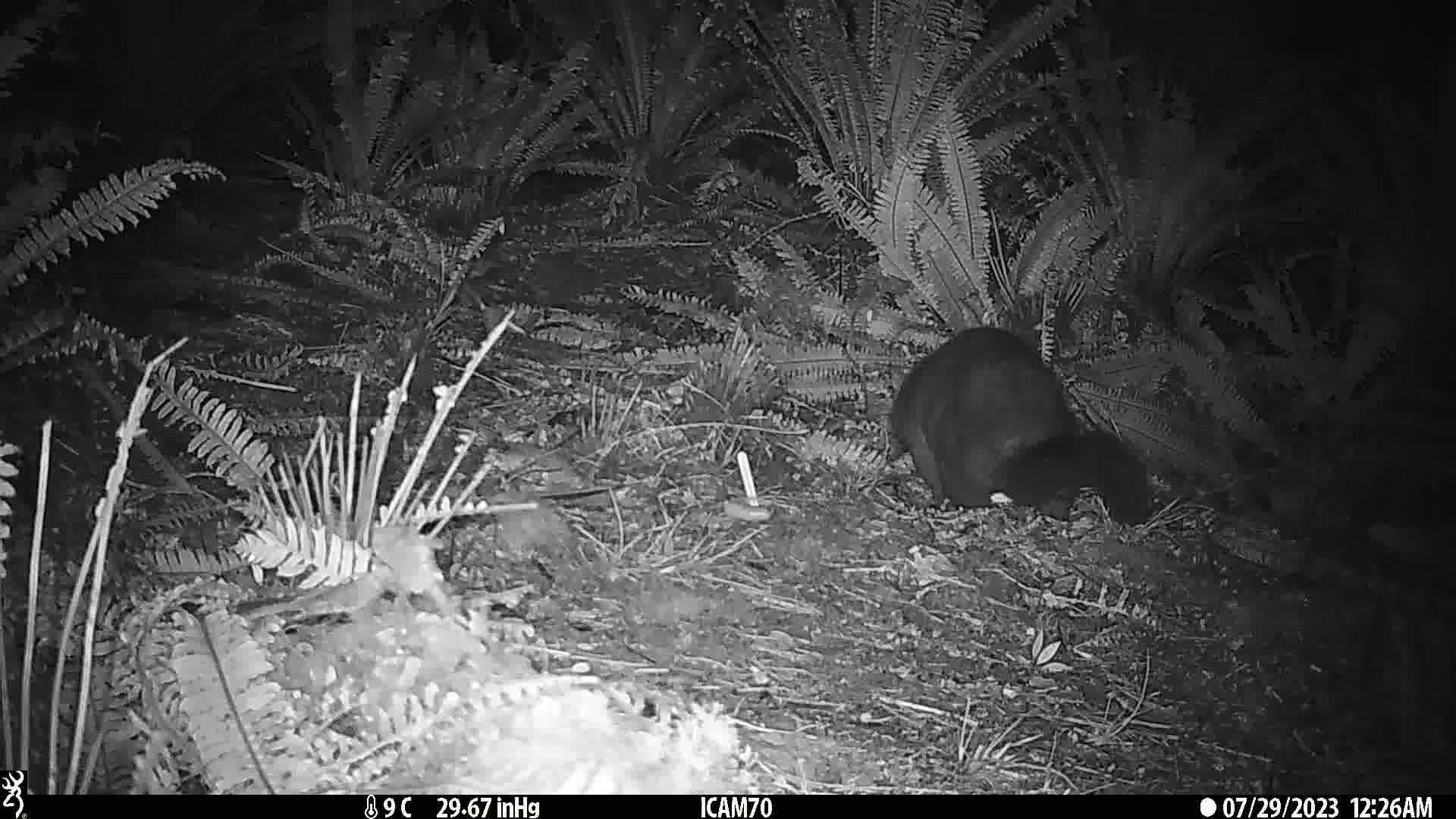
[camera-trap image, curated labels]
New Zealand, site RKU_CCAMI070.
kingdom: Animalia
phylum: Chordata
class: Mammalia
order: Diprotodontia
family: Phalangeridae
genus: Trichosurus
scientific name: Trichosurus vulpecula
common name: common brushtail possum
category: possum